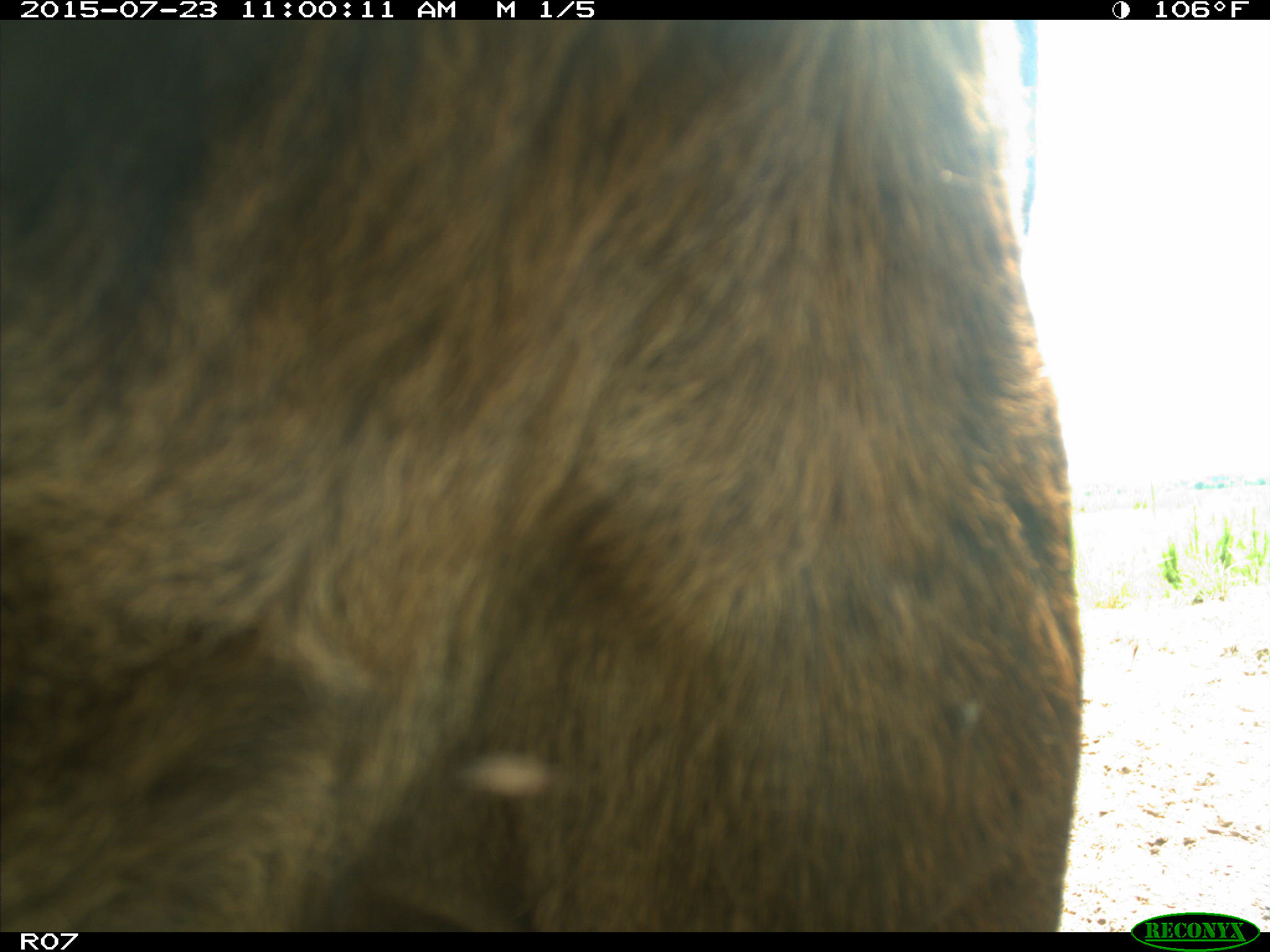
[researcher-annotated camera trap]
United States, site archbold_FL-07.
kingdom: Animalia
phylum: Chordata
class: Mammalia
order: Artiodactyla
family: Bovidae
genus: Bos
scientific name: Bos taurus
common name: domestic cow